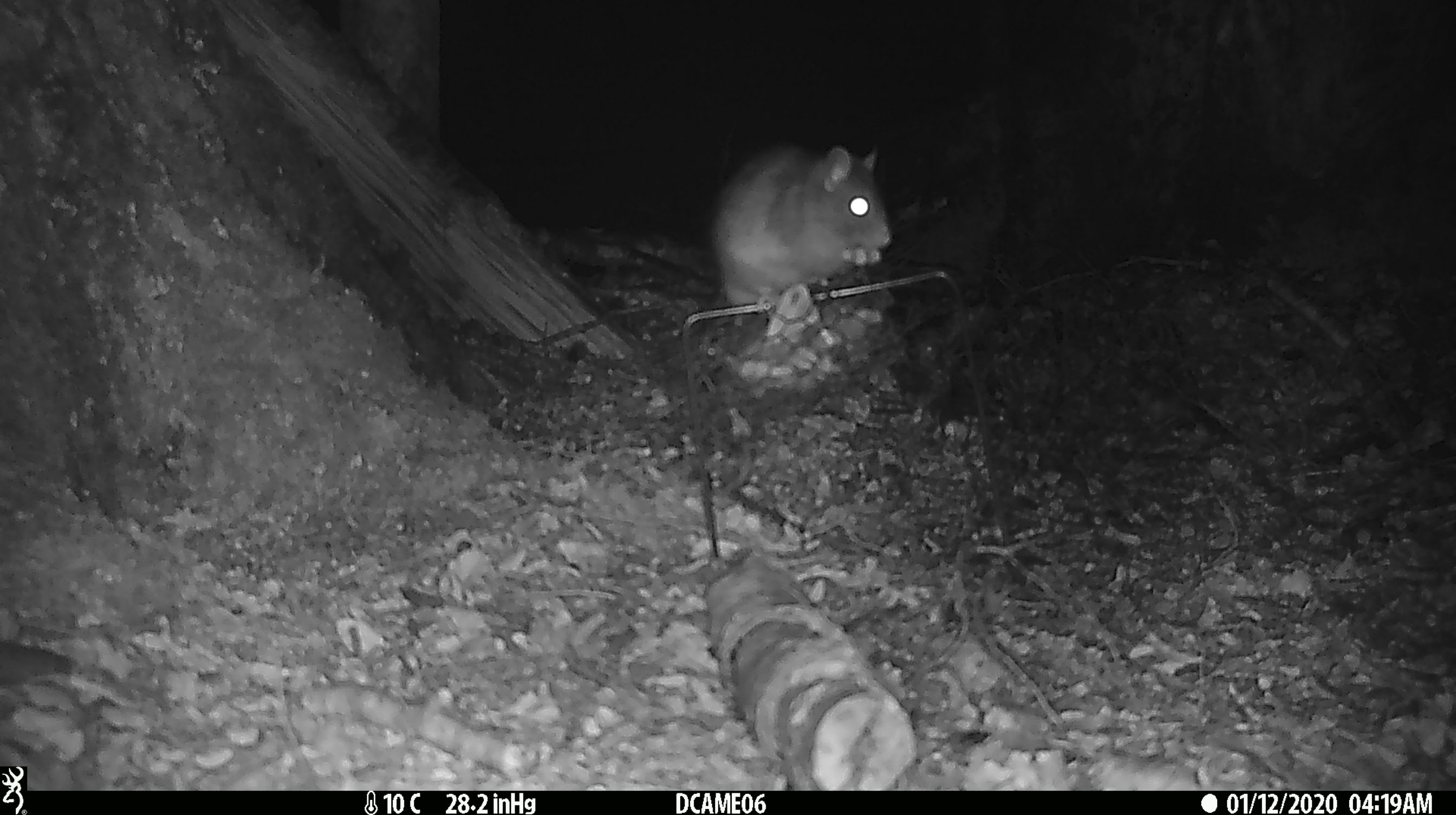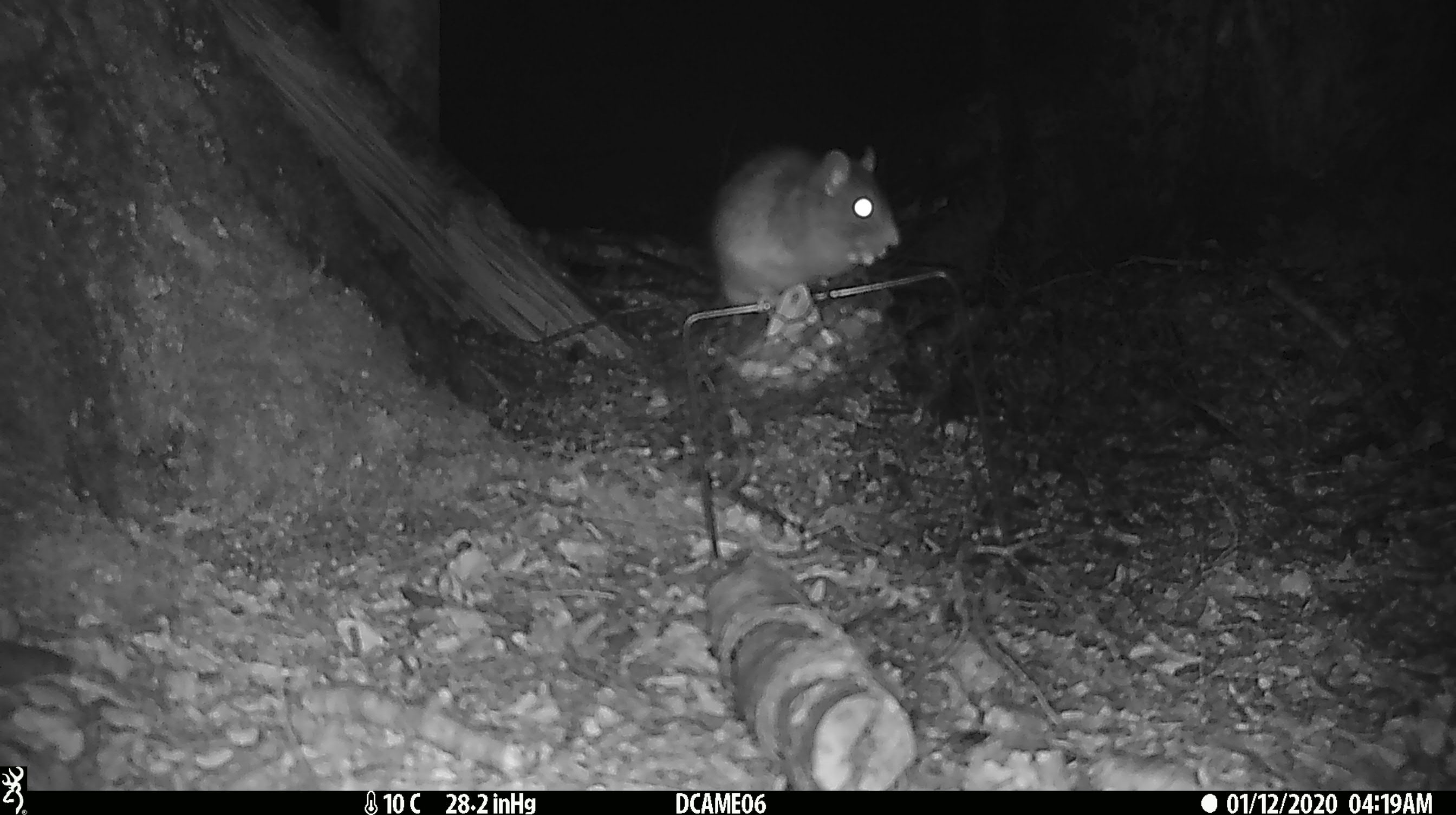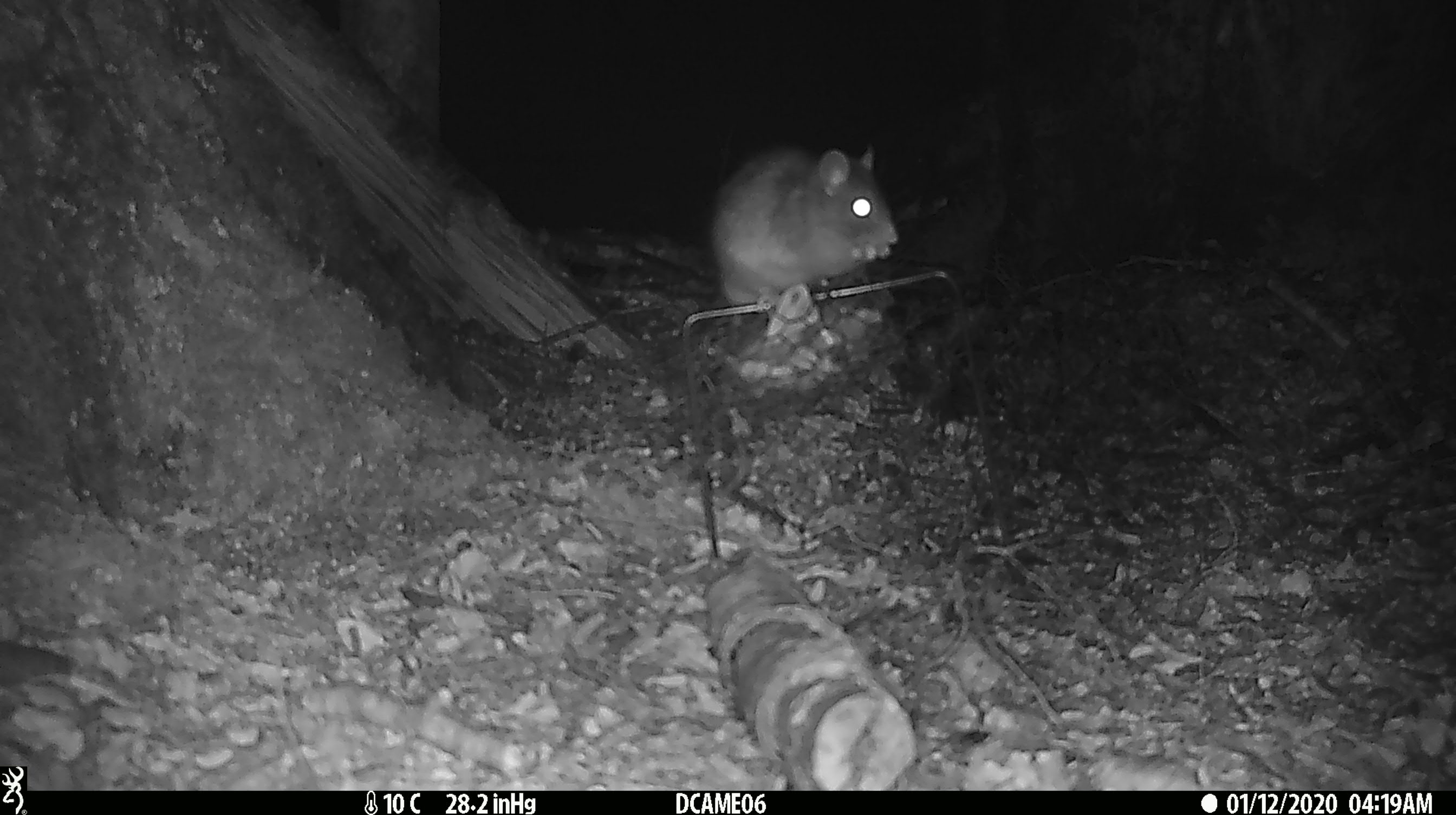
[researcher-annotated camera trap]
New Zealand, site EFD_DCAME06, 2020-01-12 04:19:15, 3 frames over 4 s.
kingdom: Animalia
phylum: Chordata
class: Mammalia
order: Rodentia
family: Muridae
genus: Rattus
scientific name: Rattus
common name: rat